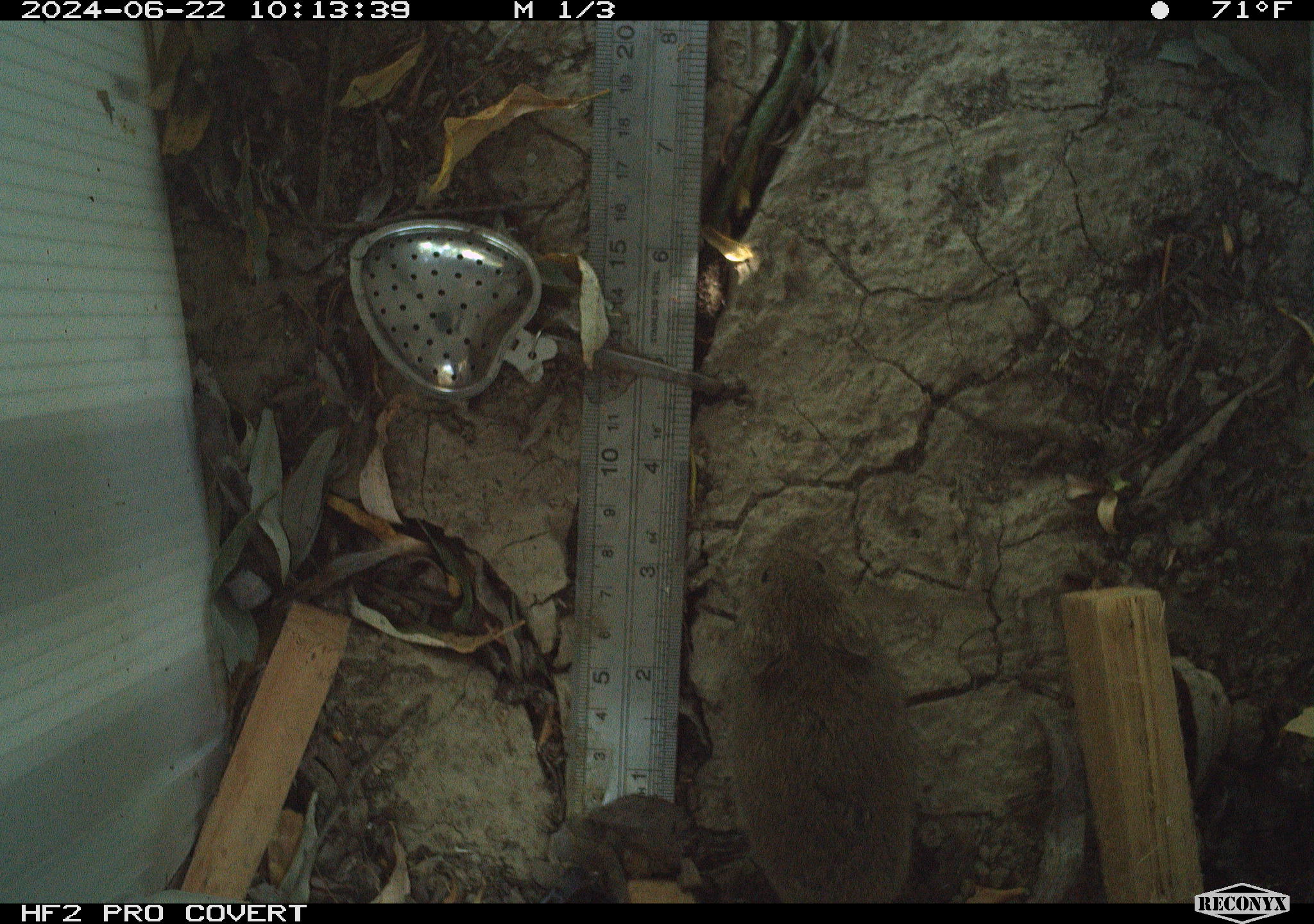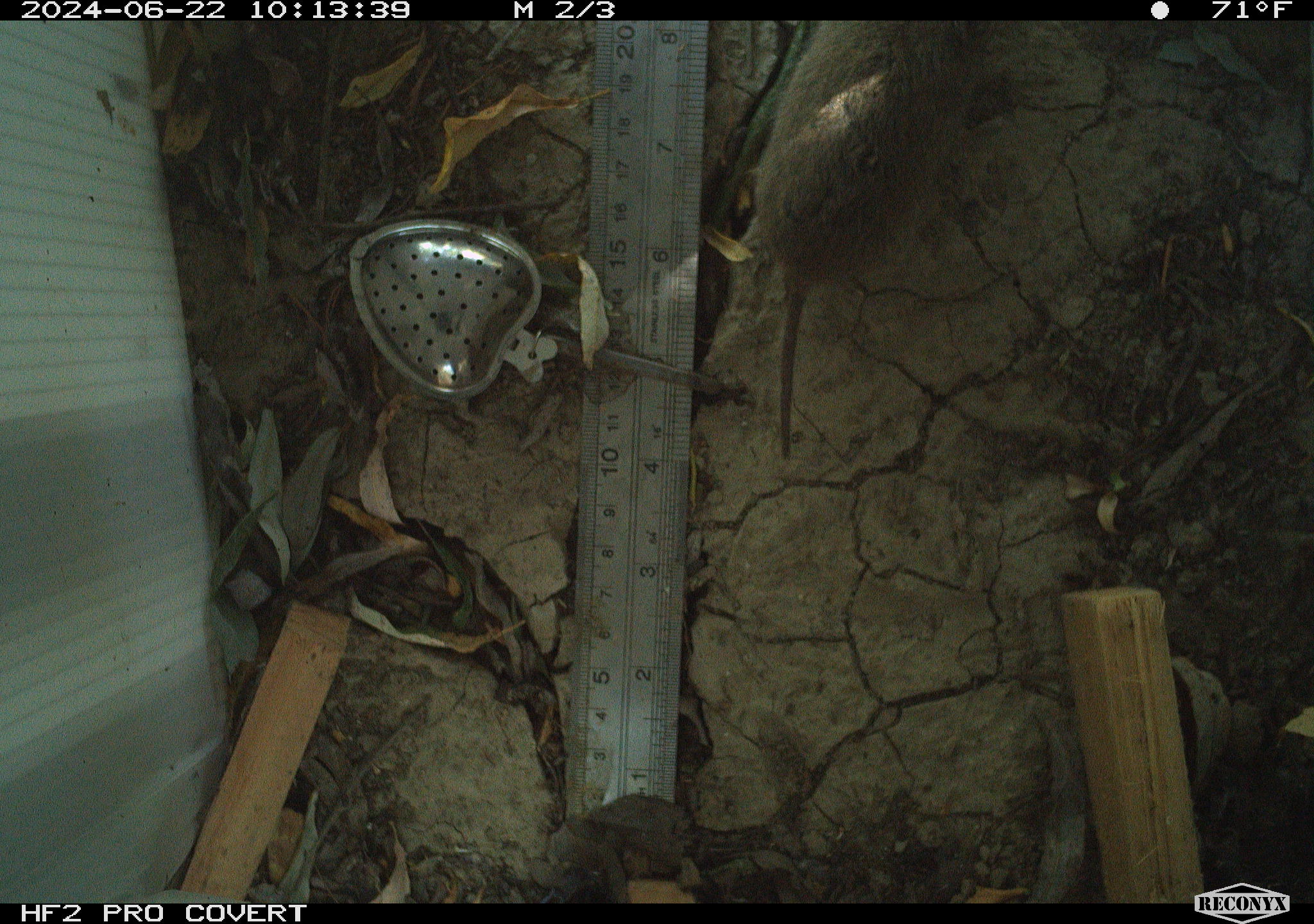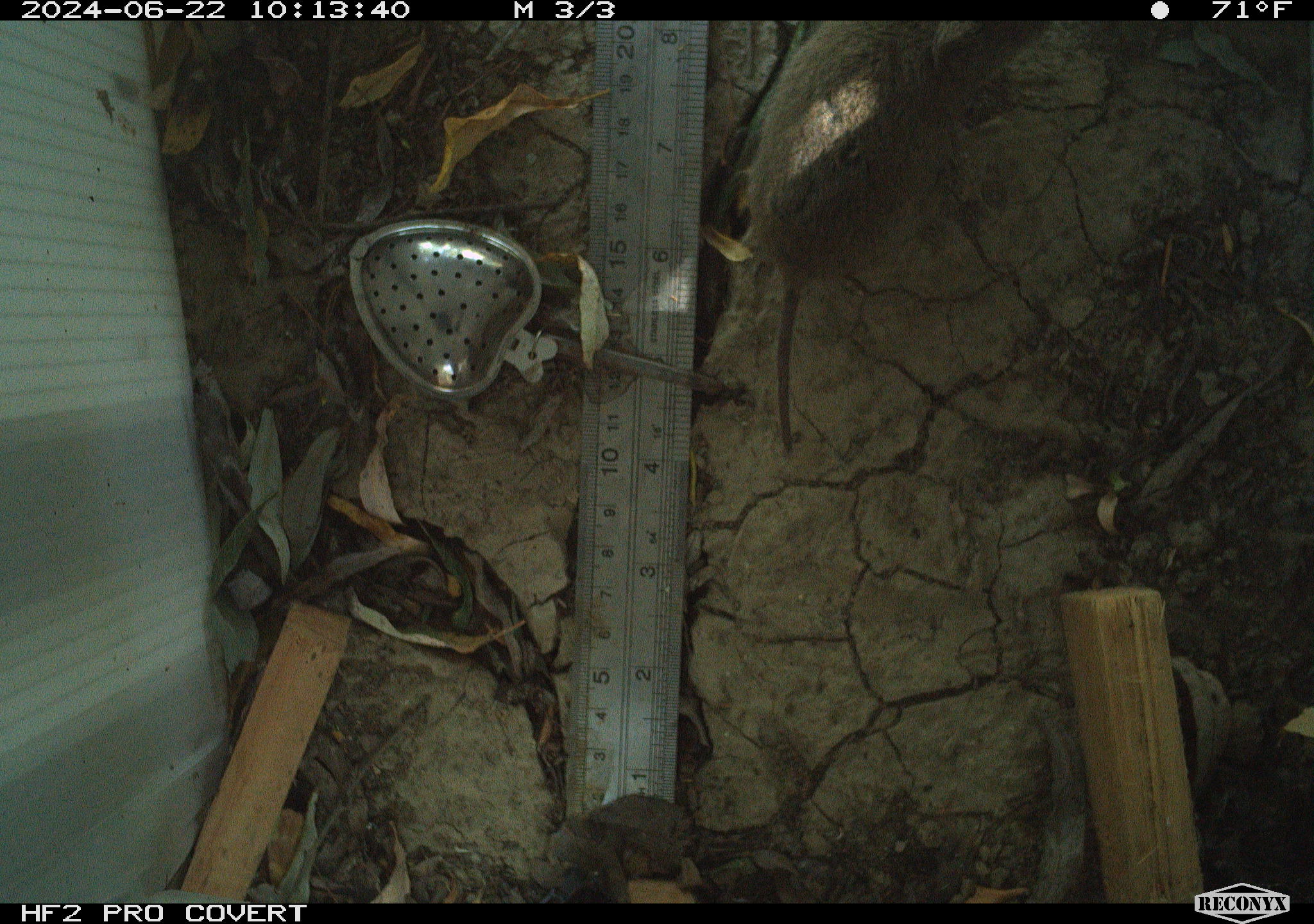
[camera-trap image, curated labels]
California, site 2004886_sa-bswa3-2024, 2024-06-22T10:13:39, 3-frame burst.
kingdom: Animalia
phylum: Chordata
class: Mammalia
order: Rodentia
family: Cricetidae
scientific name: Arvicolinae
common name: voles, lemmings, and muskrats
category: arvicolinae subfamily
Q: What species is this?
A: Arvicolinae subfamily (voles, lemmings, and muskrats) (Arvicolinae).